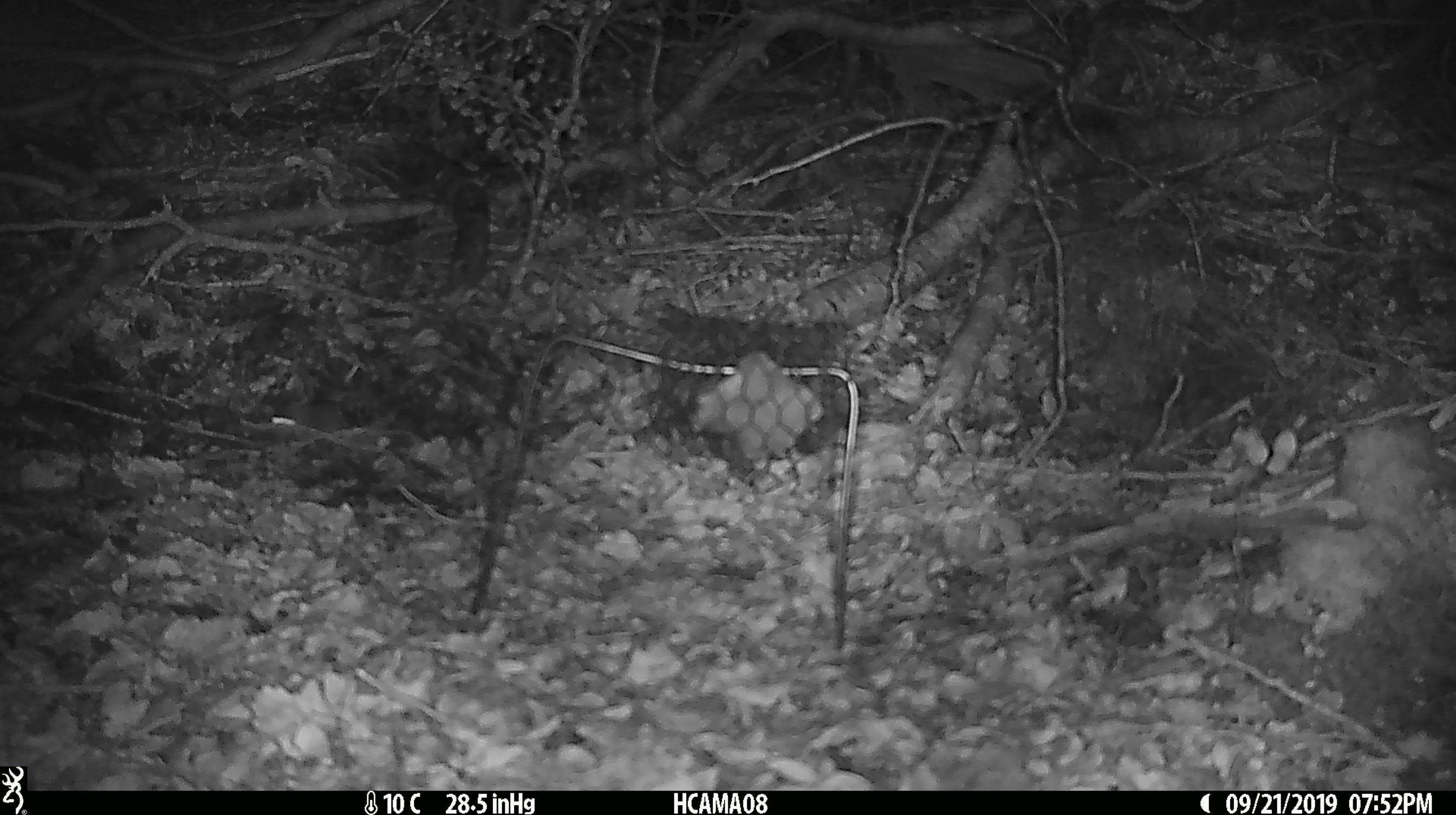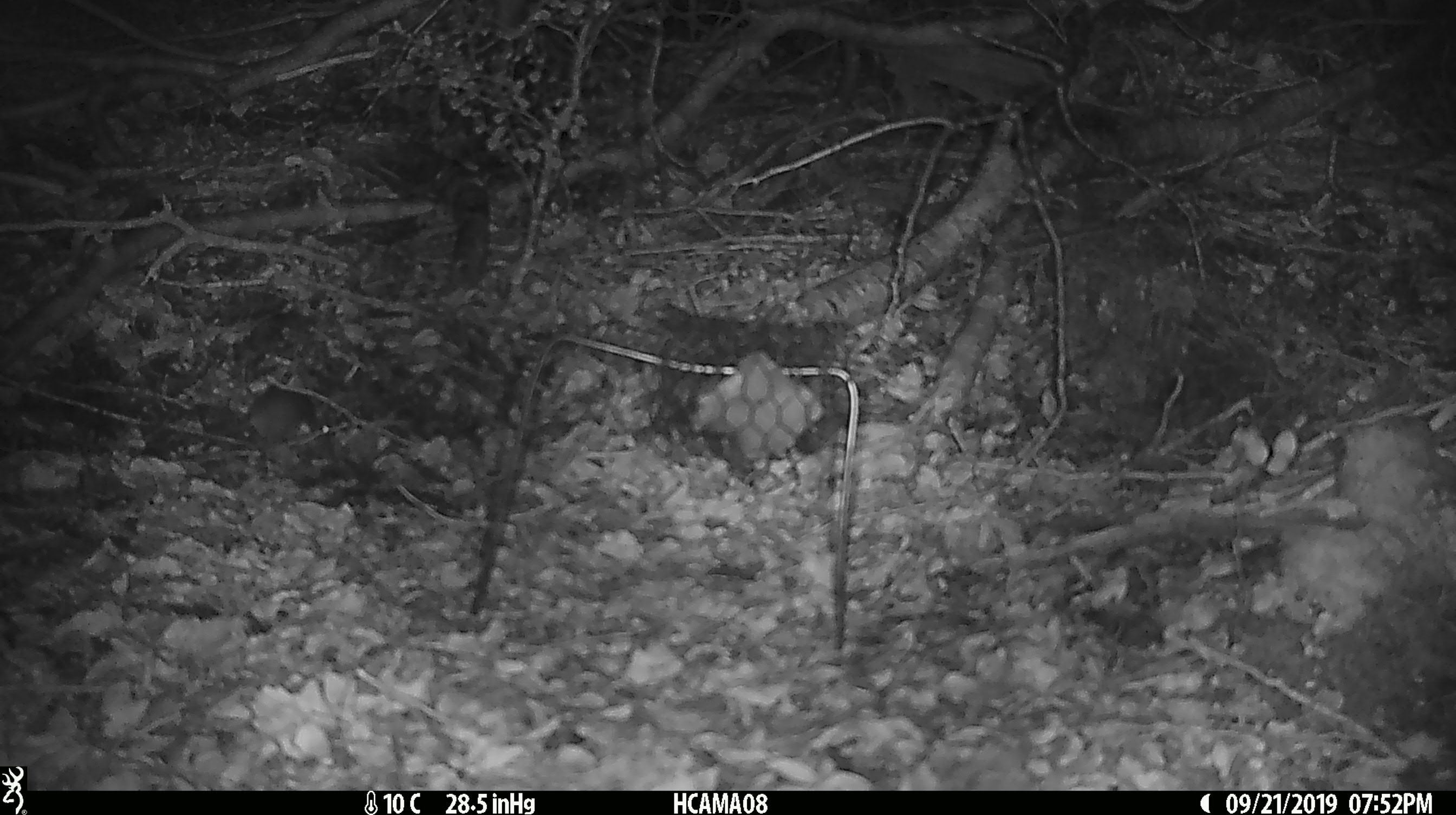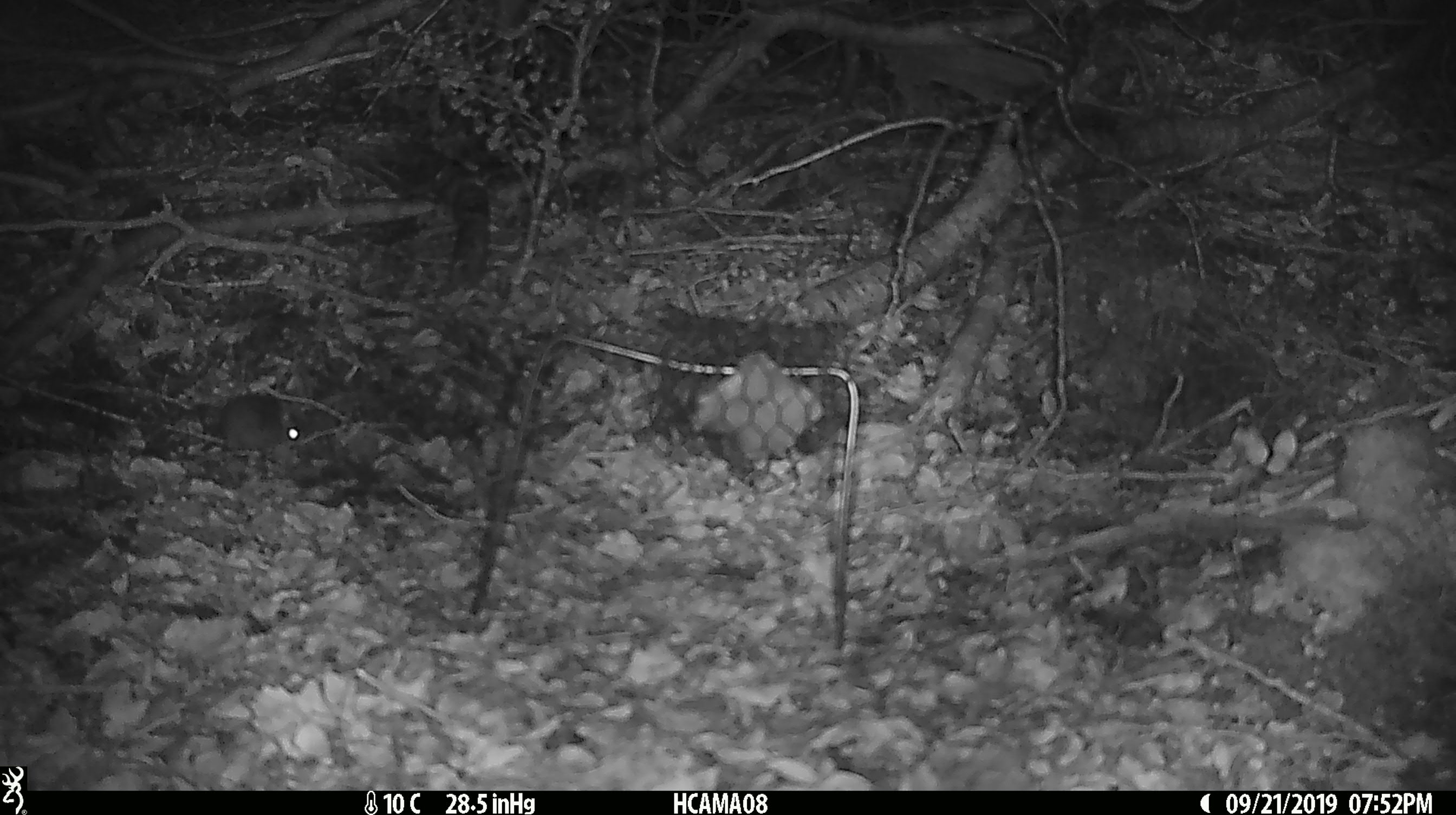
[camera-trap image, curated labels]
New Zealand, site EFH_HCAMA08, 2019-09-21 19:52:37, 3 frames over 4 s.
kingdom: Animalia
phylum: Chordata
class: Mammalia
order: Rodentia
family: Muridae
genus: Mus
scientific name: Mus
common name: mouse